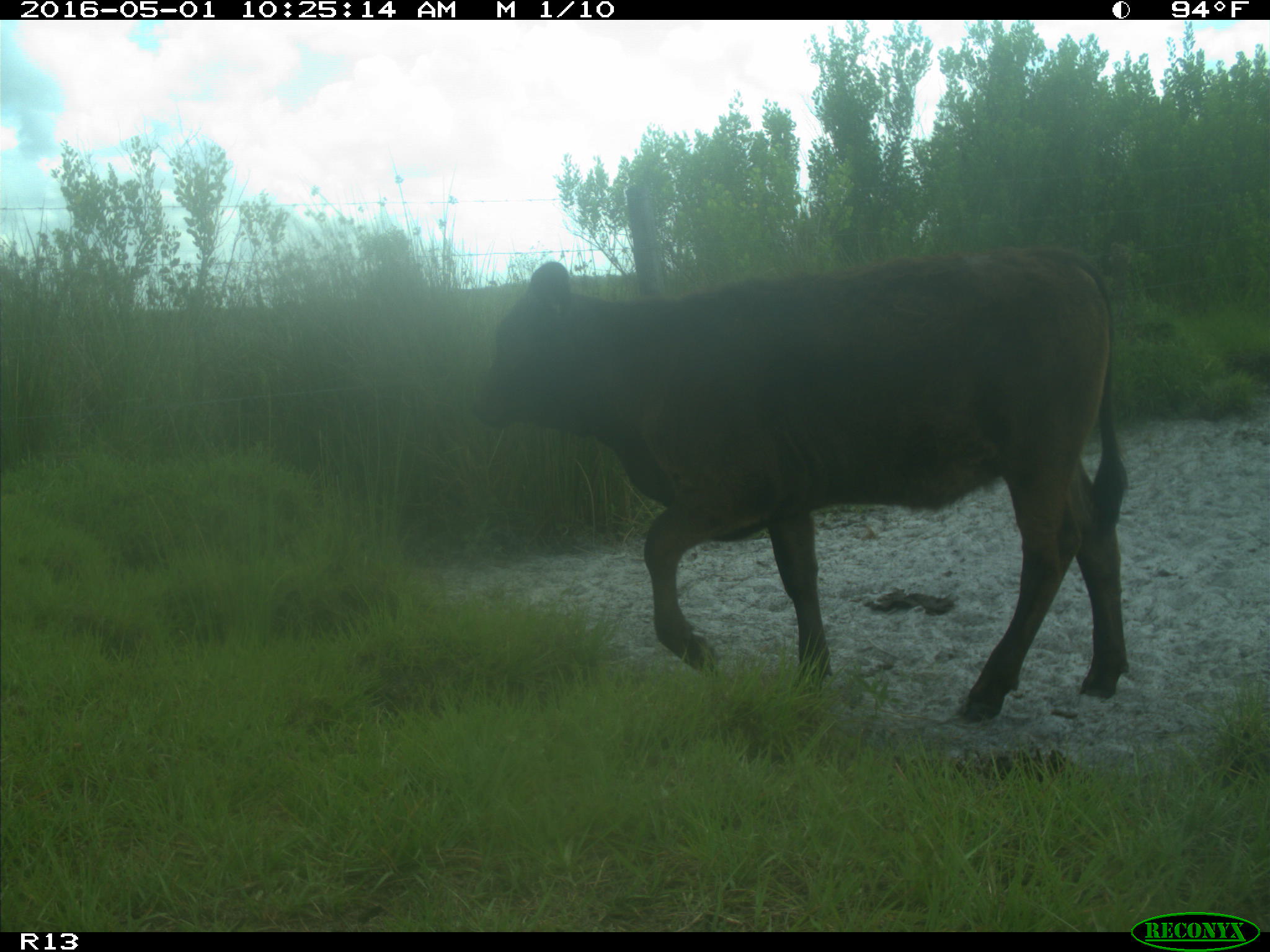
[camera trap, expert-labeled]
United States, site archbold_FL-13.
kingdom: Animalia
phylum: Chordata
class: Mammalia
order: Artiodactyla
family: Bovidae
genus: Bos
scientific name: Bos taurus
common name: domestic cow